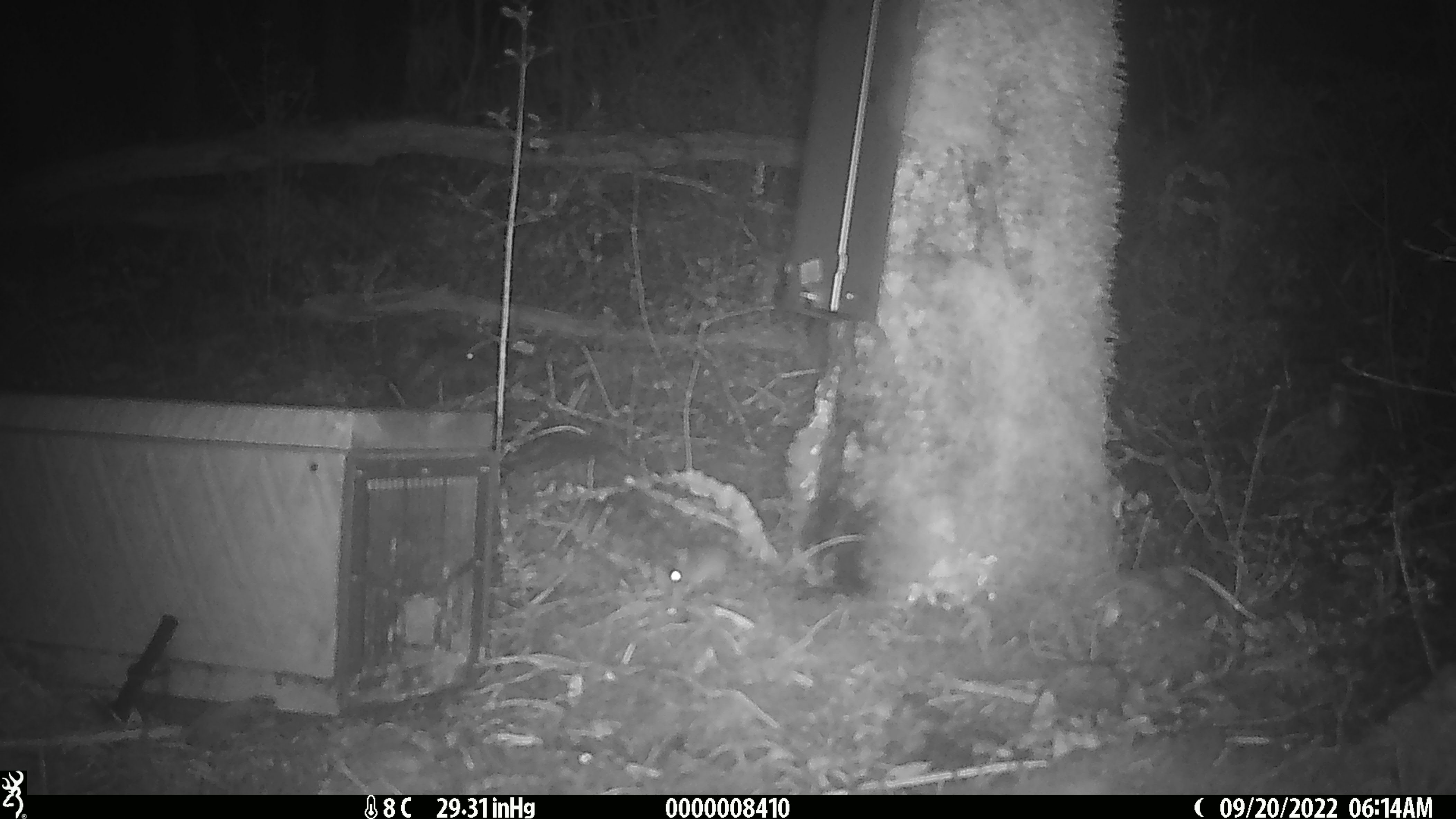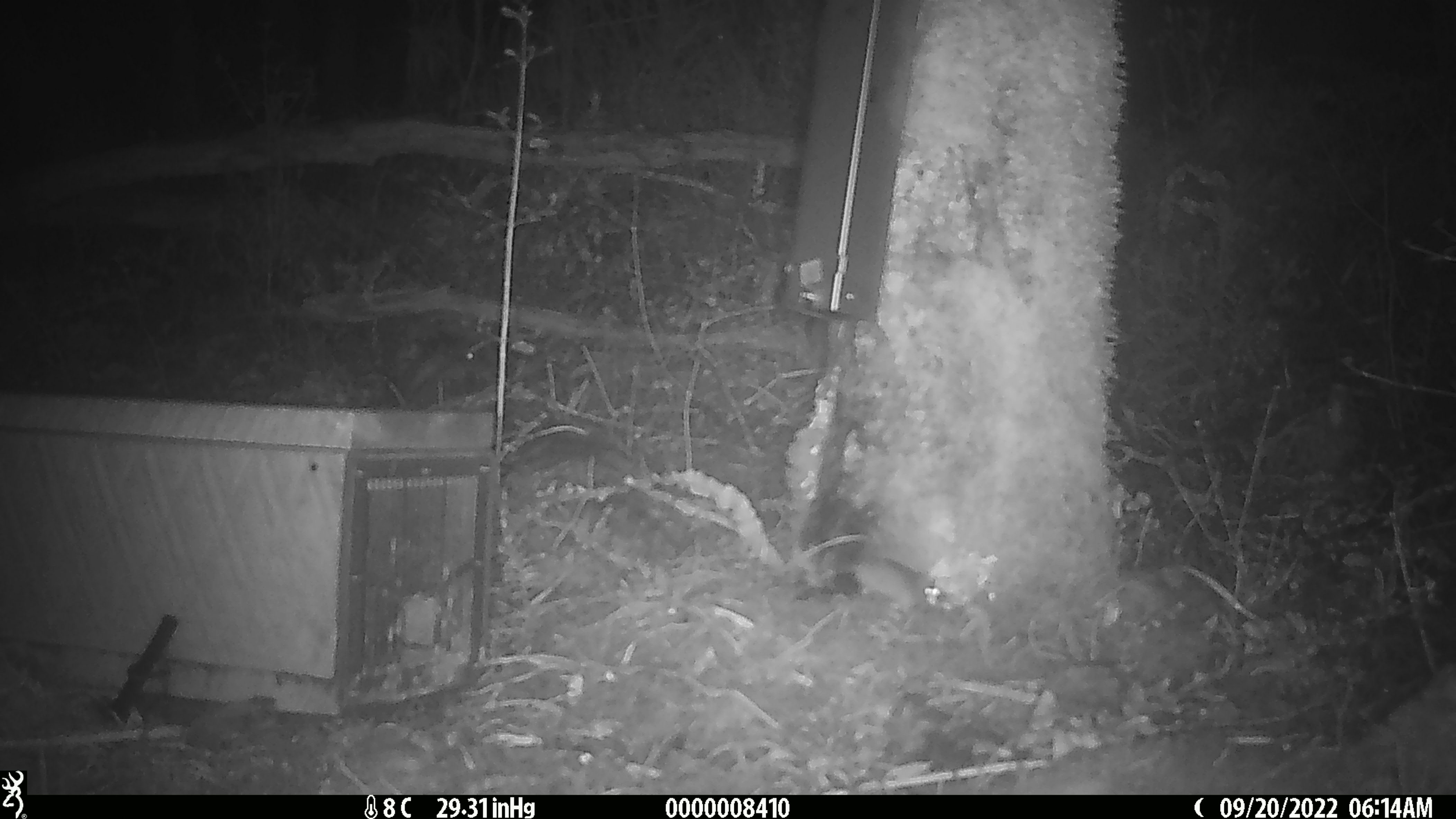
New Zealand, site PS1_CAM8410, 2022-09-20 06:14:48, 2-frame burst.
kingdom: Animalia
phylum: Chordata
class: Mammalia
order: Rodentia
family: Muridae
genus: Mus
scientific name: Mus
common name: mouse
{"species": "mouse (Mus)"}